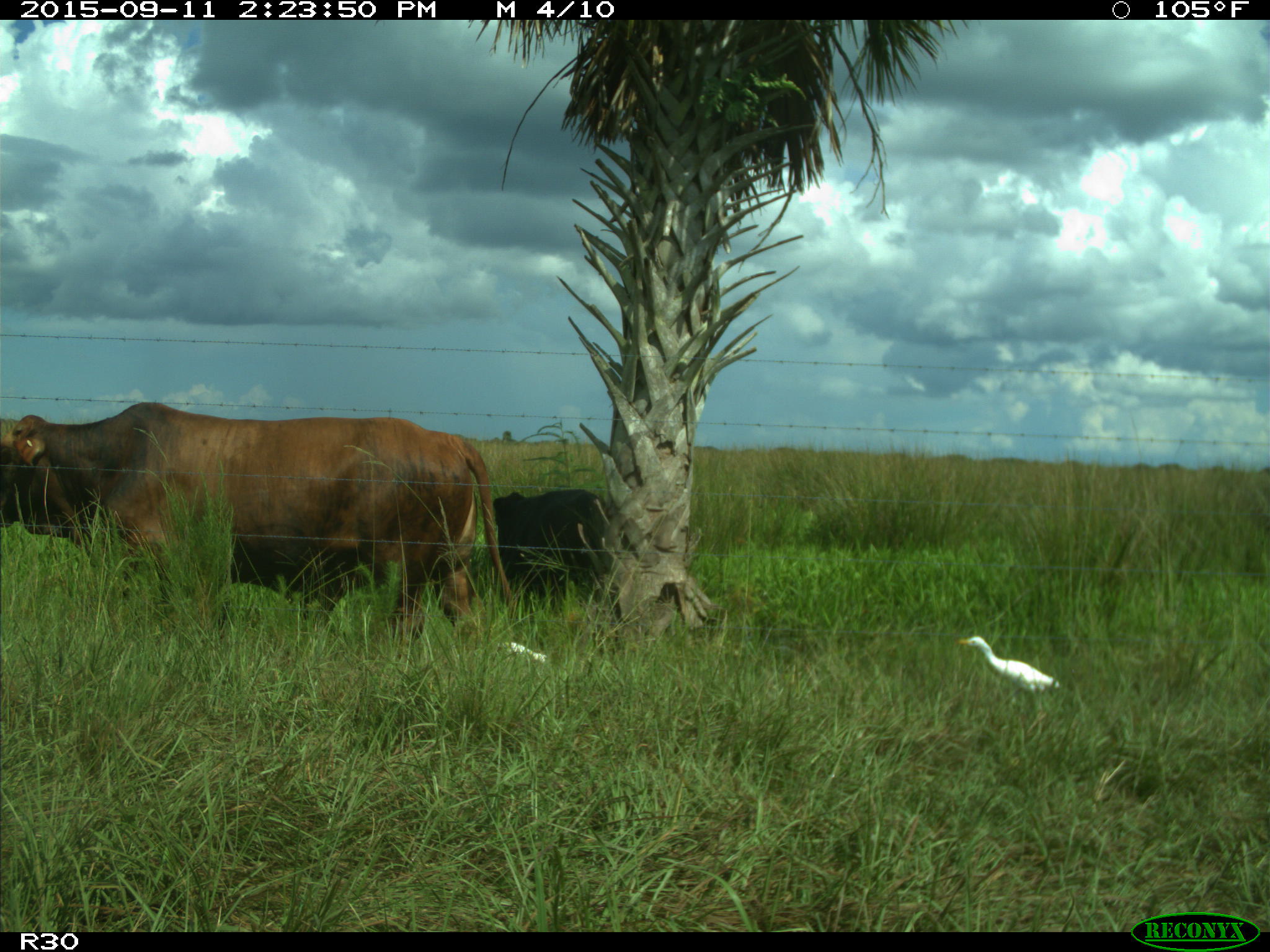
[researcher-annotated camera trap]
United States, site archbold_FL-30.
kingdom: Animalia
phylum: Chordata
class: Mammalia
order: Artiodactyla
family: Bovidae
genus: Bos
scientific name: Bos taurus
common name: domestic cow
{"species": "Bos taurus (domestic cow)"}